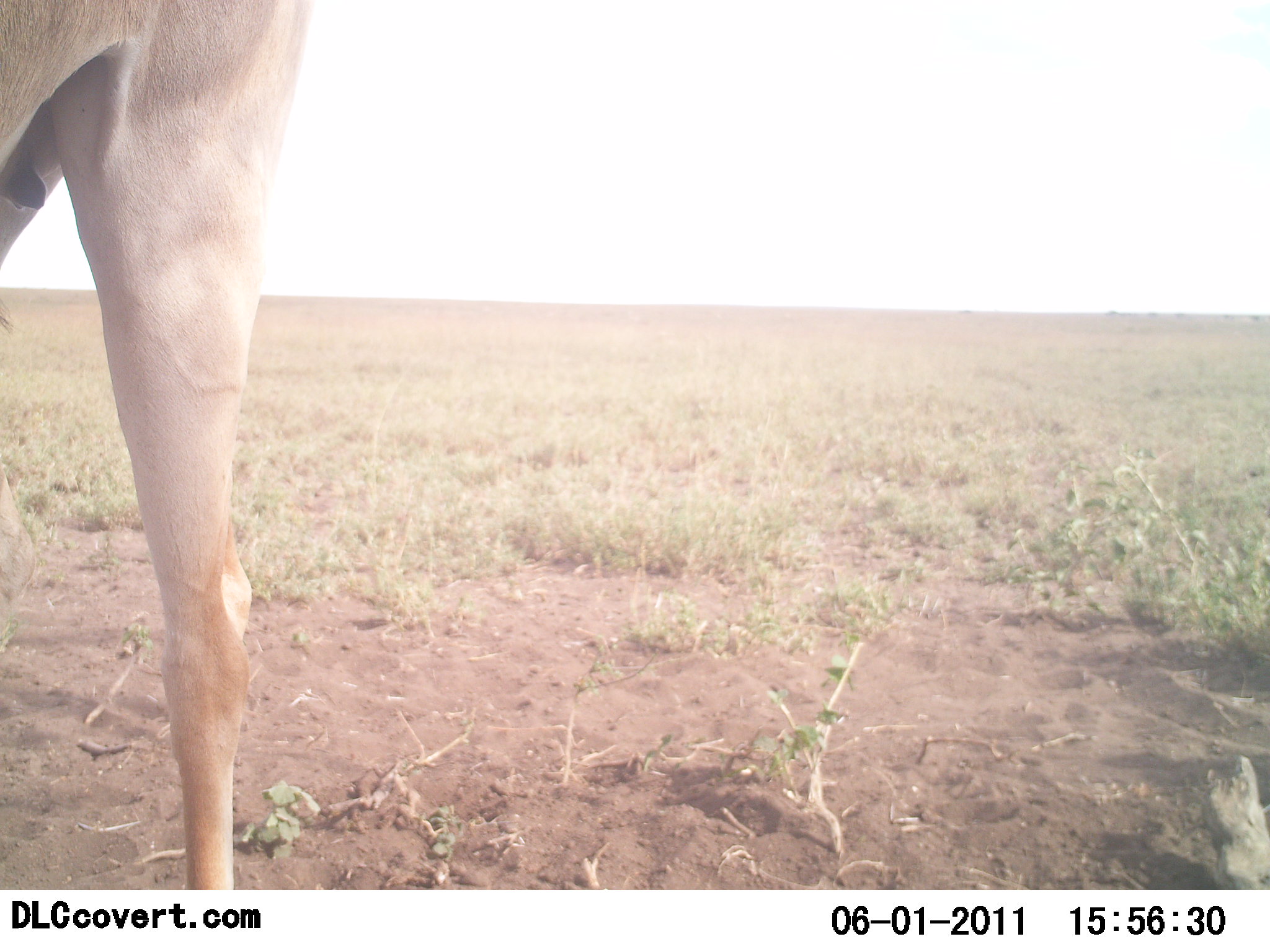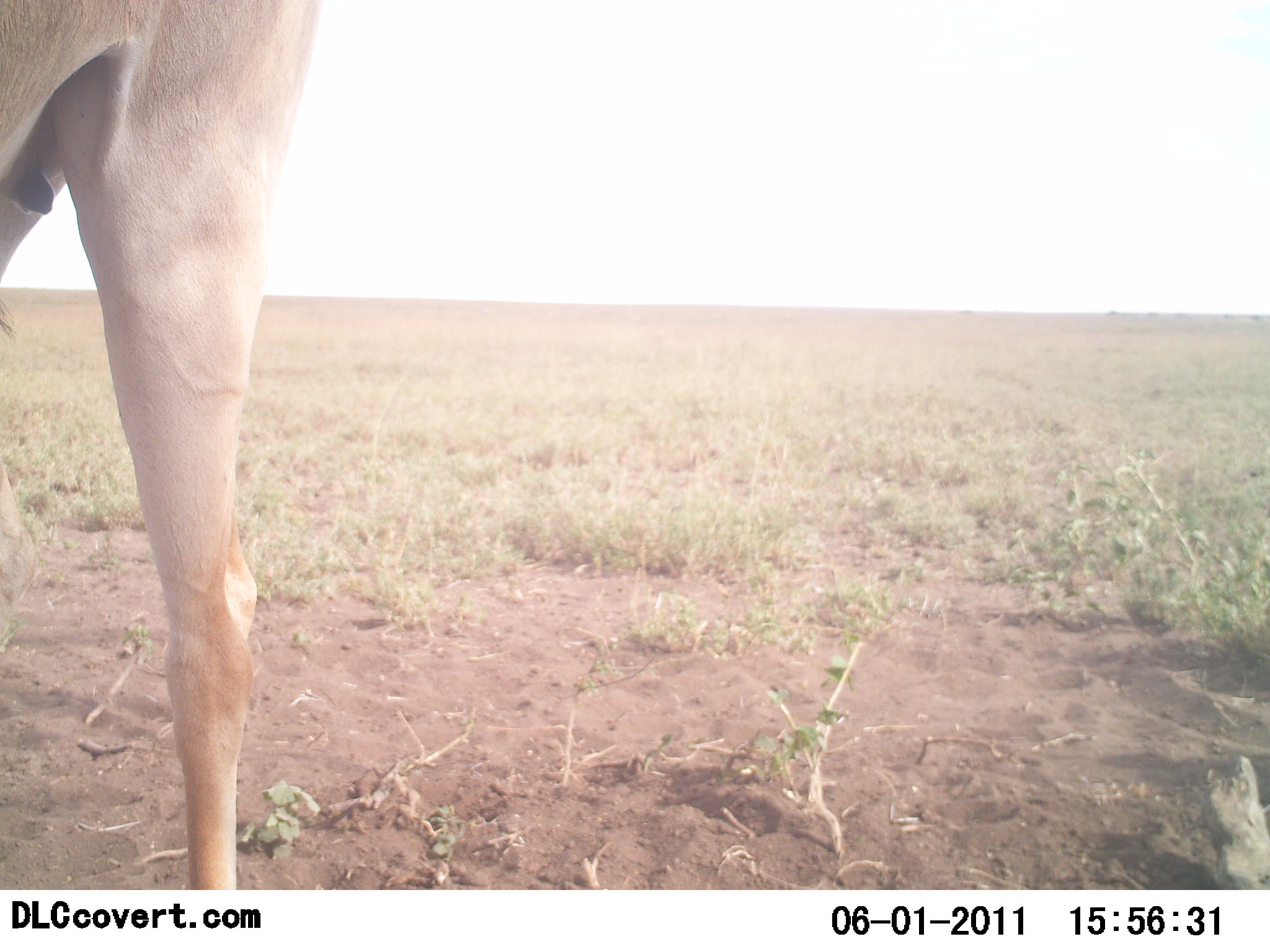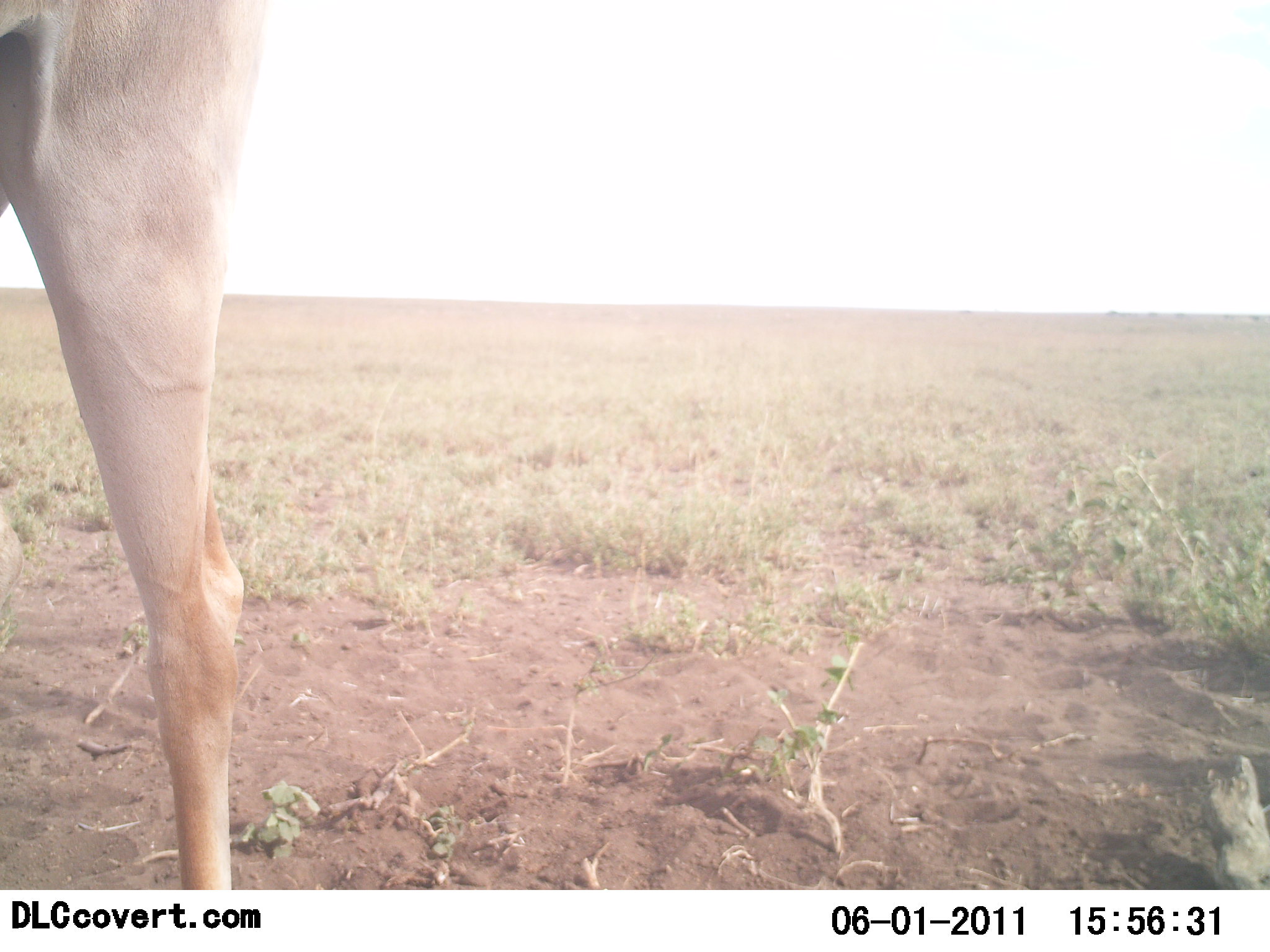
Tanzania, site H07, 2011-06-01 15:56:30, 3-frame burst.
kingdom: Animalia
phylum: Chordata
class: Mammalia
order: Artiodactyla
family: Bovidae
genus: Alcelaphus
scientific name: Alcelaphus buselaphus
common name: hartebeest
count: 1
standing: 89%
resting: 0%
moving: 11%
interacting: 0%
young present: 0%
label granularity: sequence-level